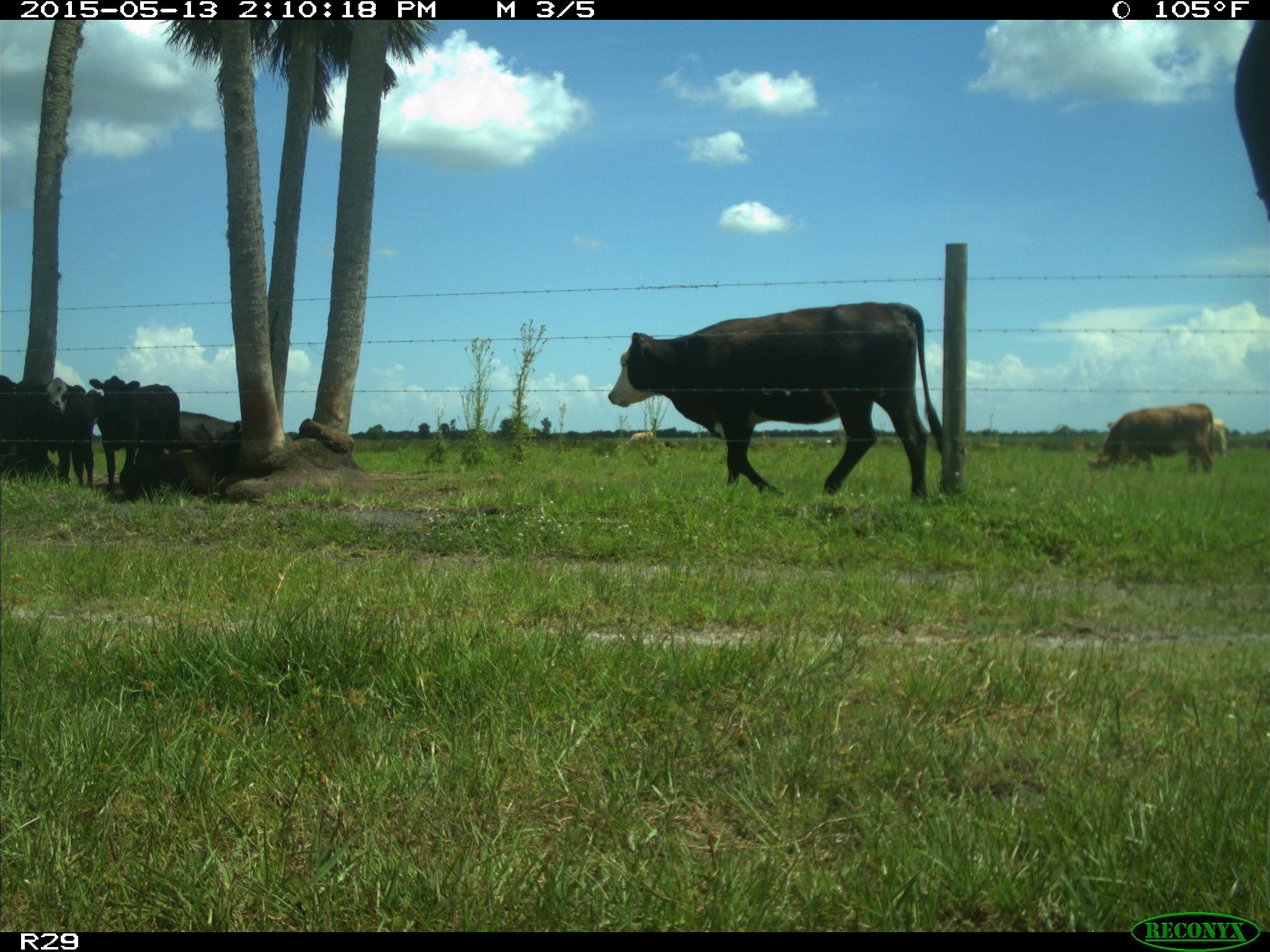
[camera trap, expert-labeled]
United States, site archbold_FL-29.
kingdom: Animalia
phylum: Chordata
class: Mammalia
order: Artiodactyla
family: Bovidae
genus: Bos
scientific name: Bos taurus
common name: domestic cow